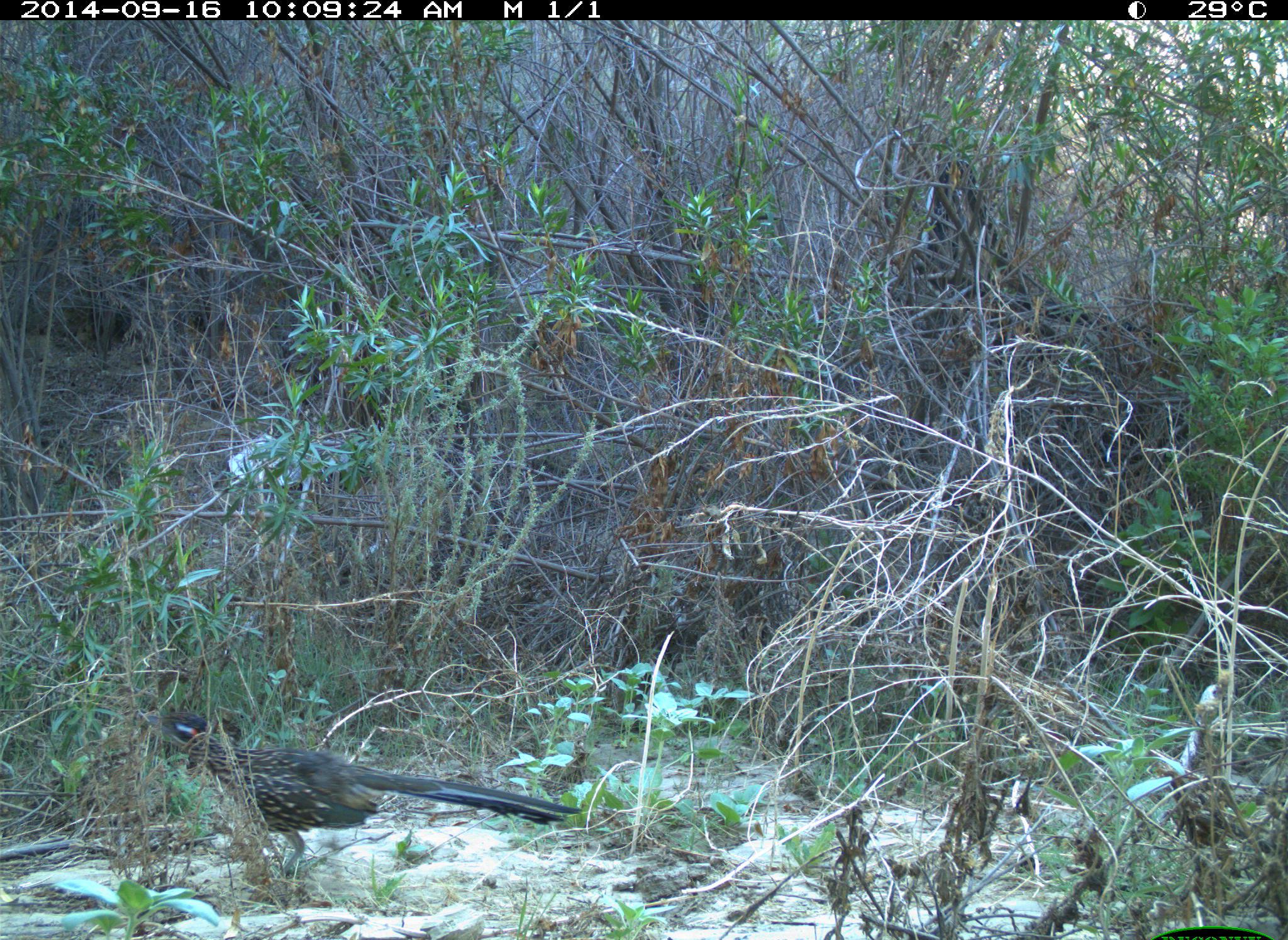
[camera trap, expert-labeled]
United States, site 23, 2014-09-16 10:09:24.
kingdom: Animalia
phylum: Chordata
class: Aves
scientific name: Aves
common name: bird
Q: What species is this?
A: Bird (Aves).